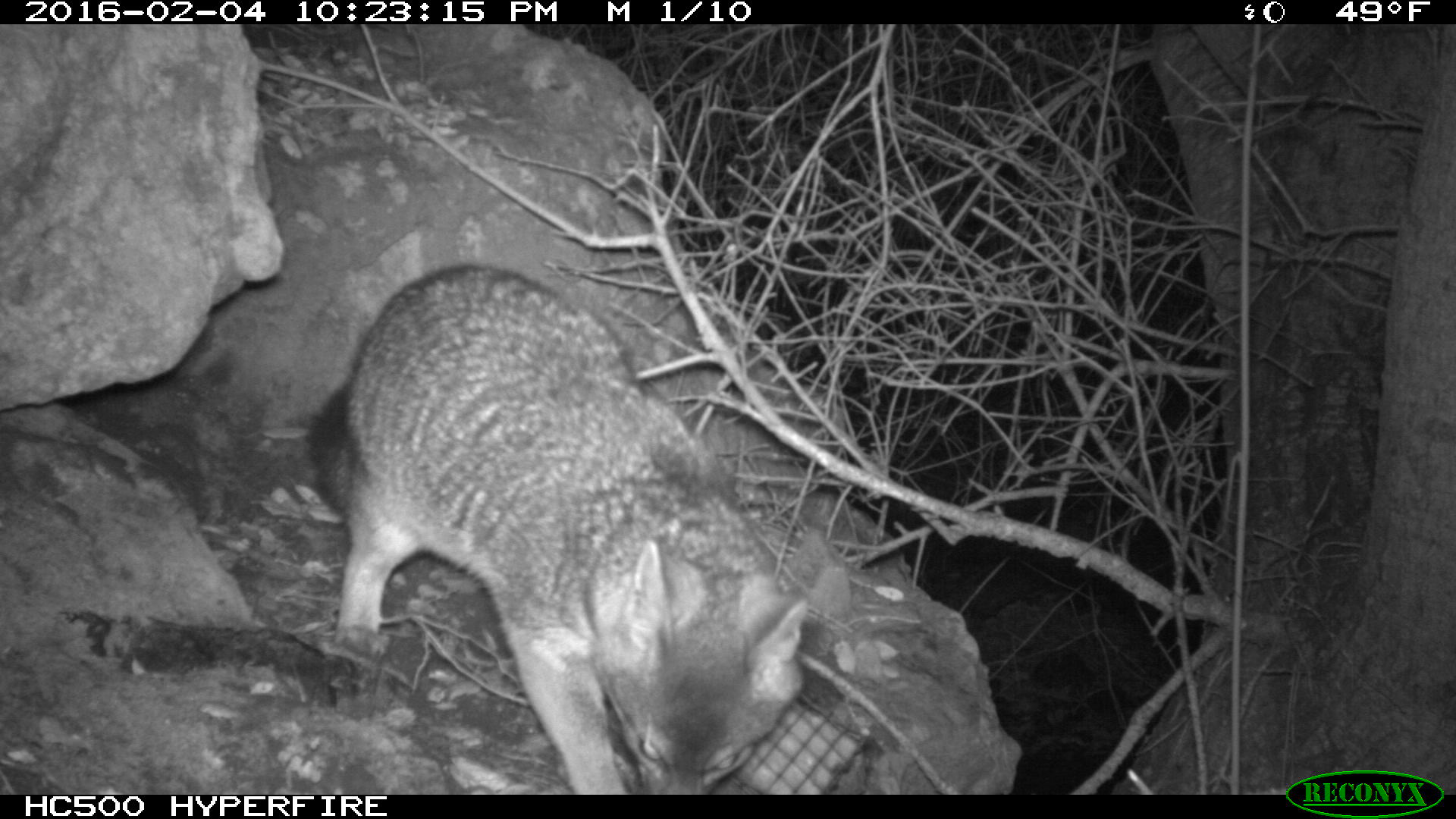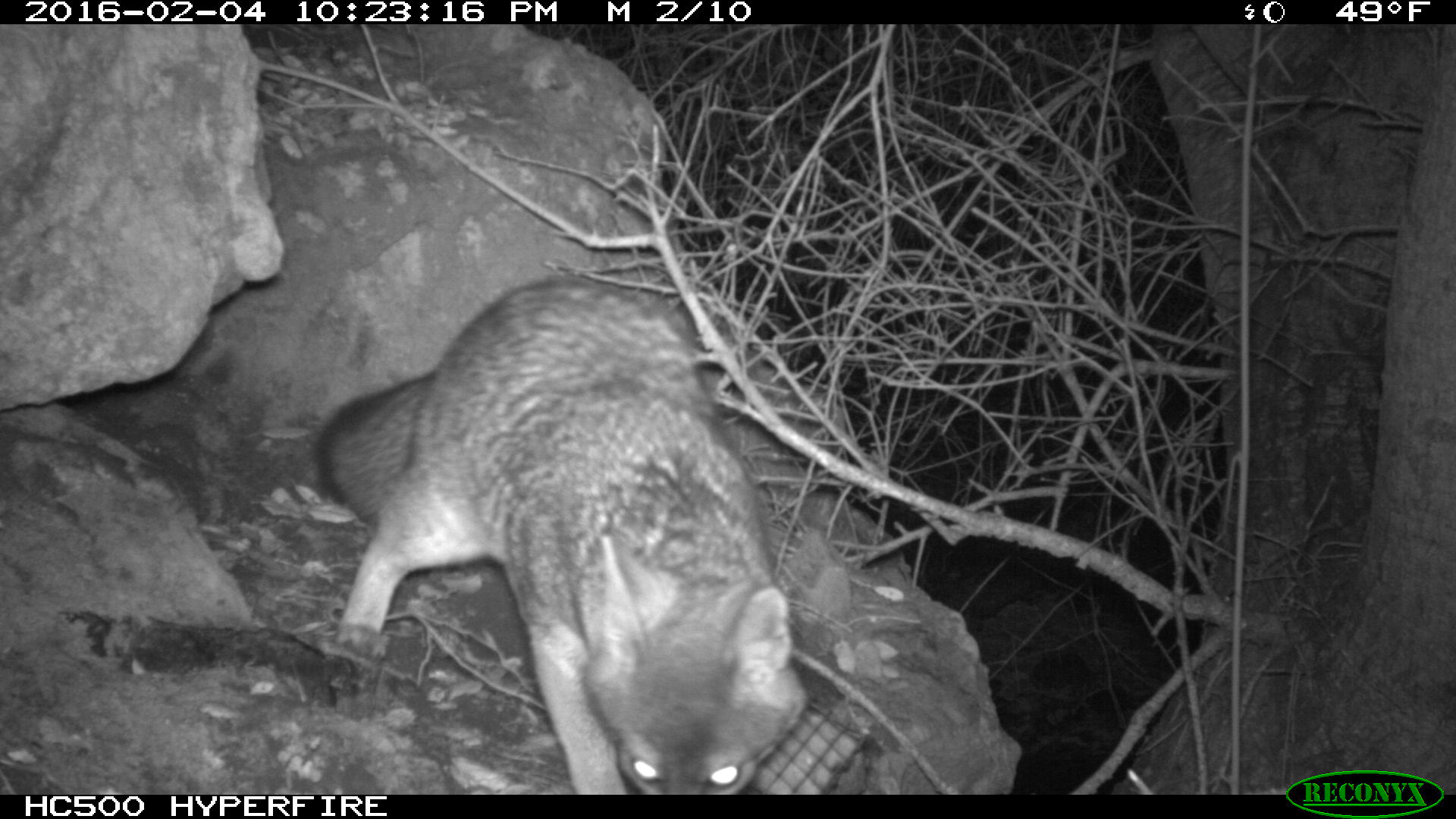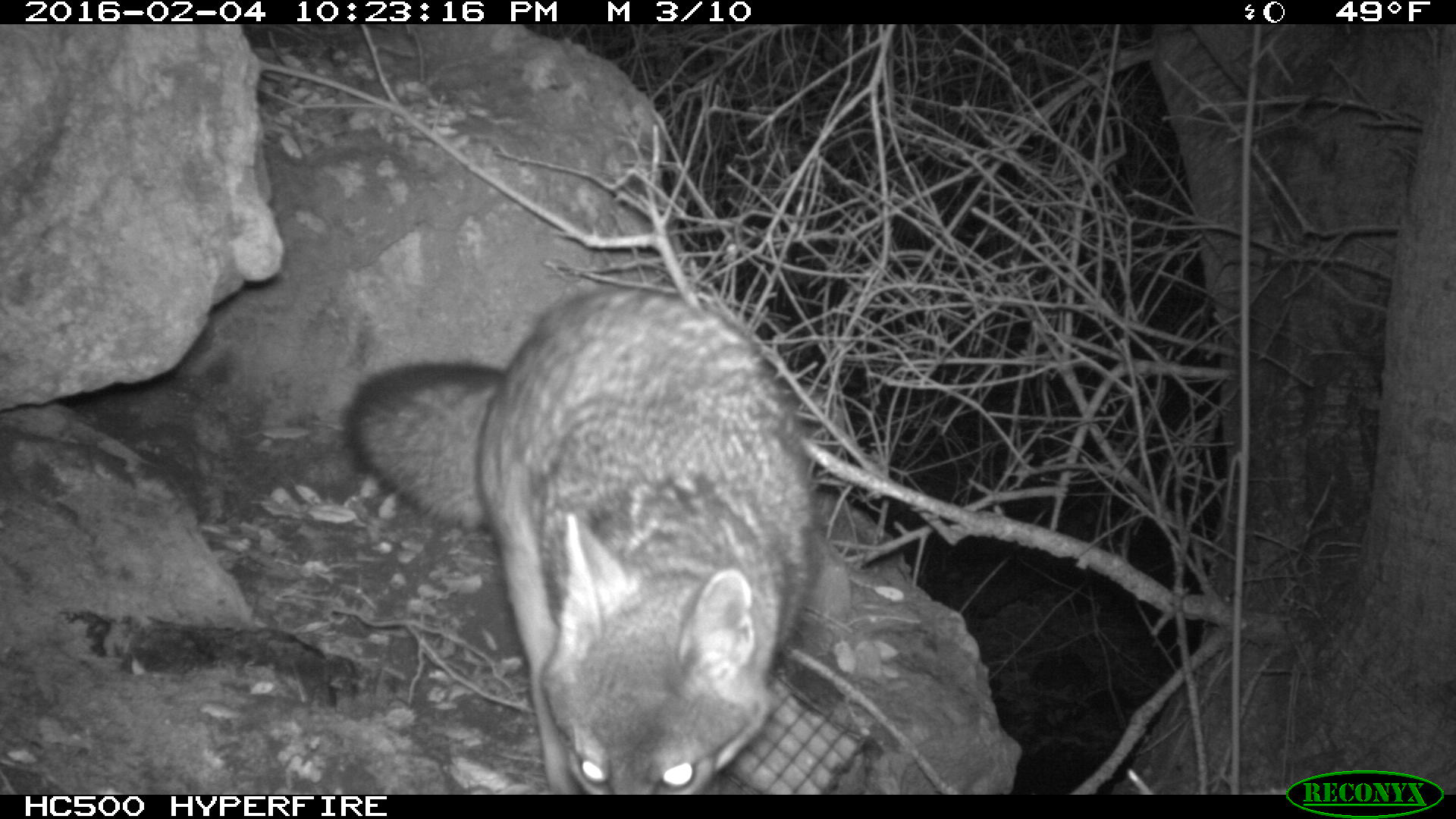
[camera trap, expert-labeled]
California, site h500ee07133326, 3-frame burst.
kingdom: Animalia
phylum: Chordata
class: Mammalia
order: Carnivora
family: Canidae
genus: Urocyon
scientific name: Urocyon littoralis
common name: island fox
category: fox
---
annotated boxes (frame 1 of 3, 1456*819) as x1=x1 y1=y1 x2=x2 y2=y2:
fox: x1=309 y1=265 x2=808 y2=794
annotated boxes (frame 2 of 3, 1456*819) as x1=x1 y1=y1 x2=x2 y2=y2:
fox: x1=312 y1=275 x2=808 y2=795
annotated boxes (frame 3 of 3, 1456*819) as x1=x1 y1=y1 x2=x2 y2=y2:
fox: x1=343 y1=287 x2=817 y2=796